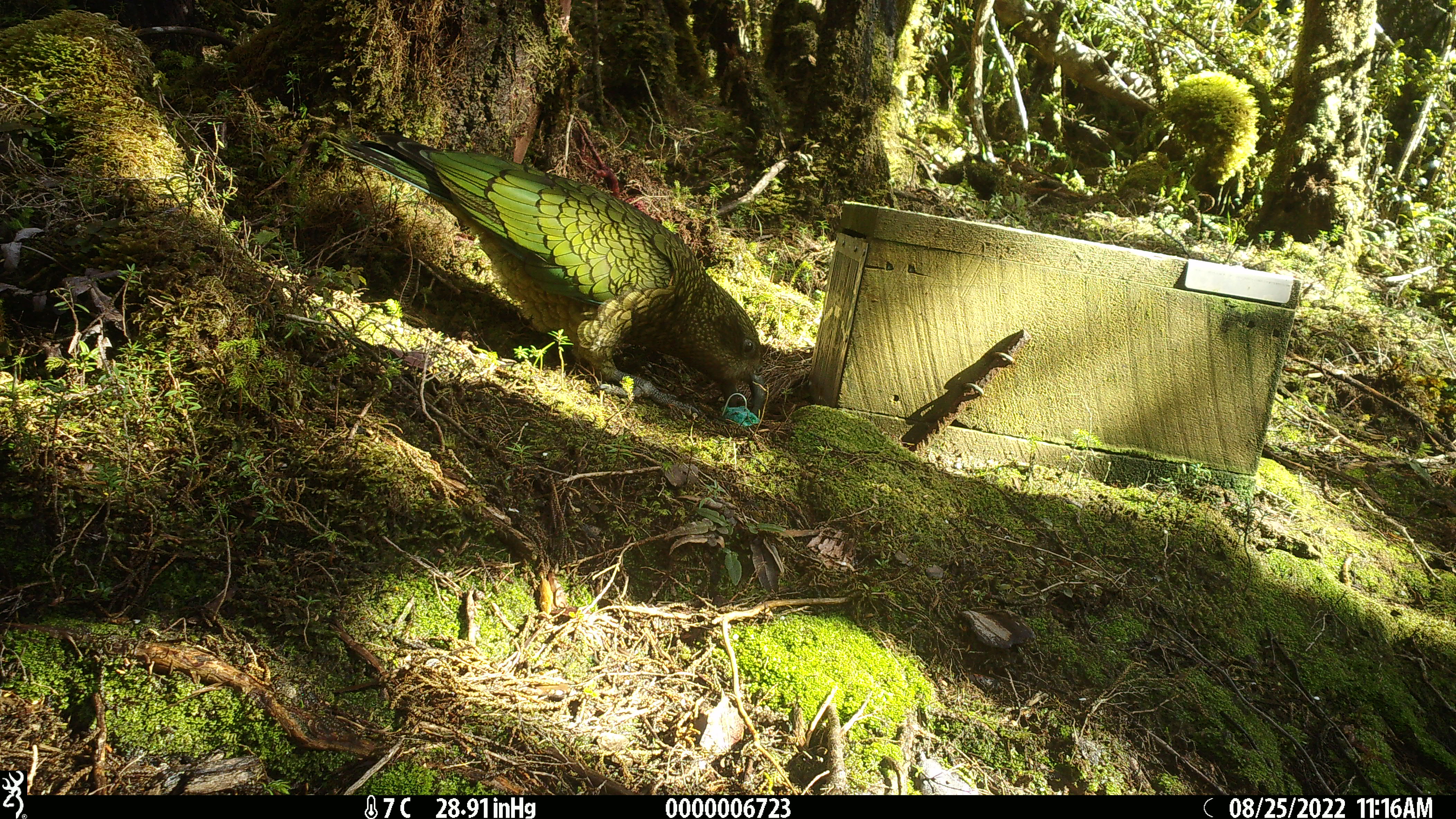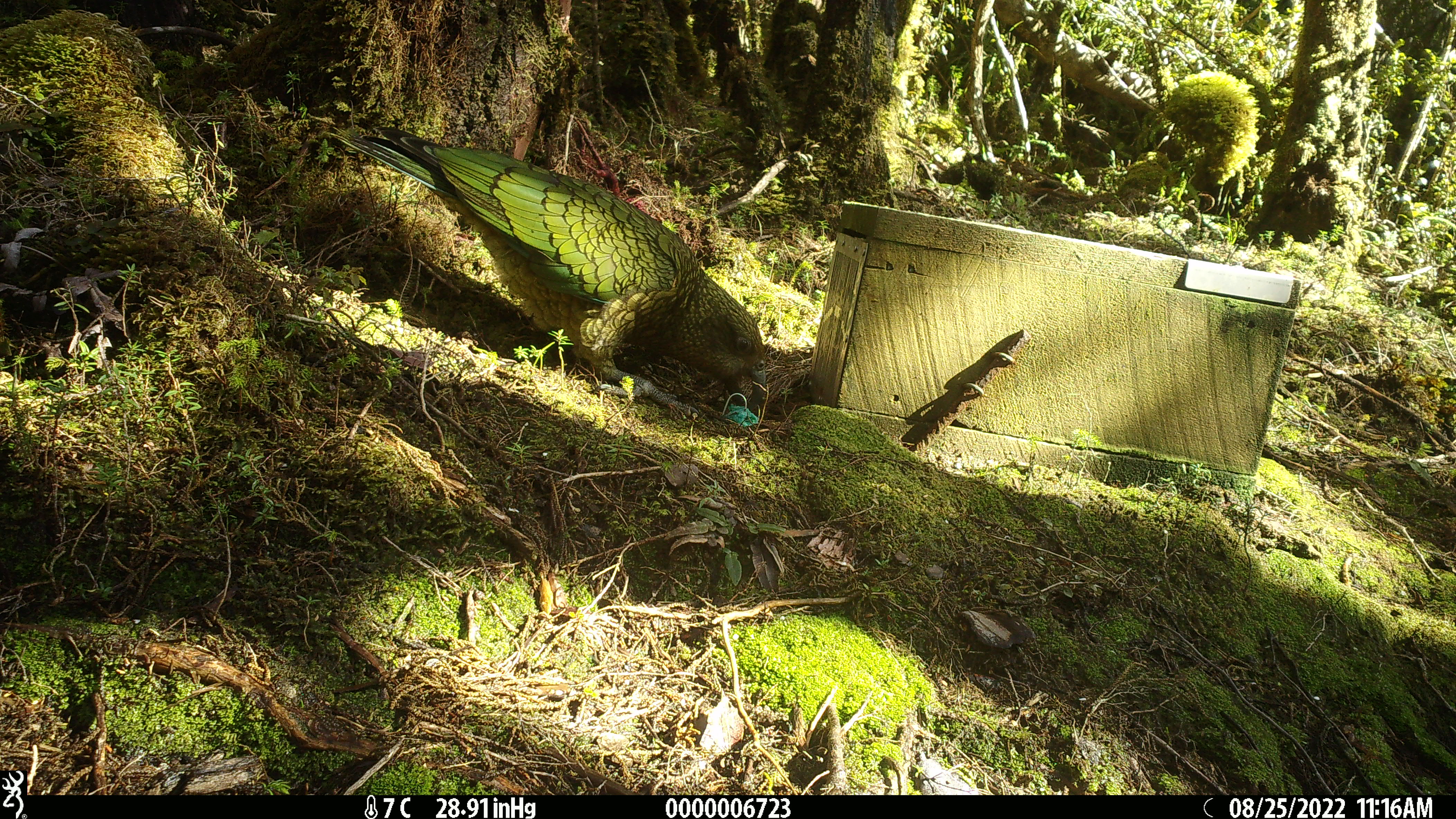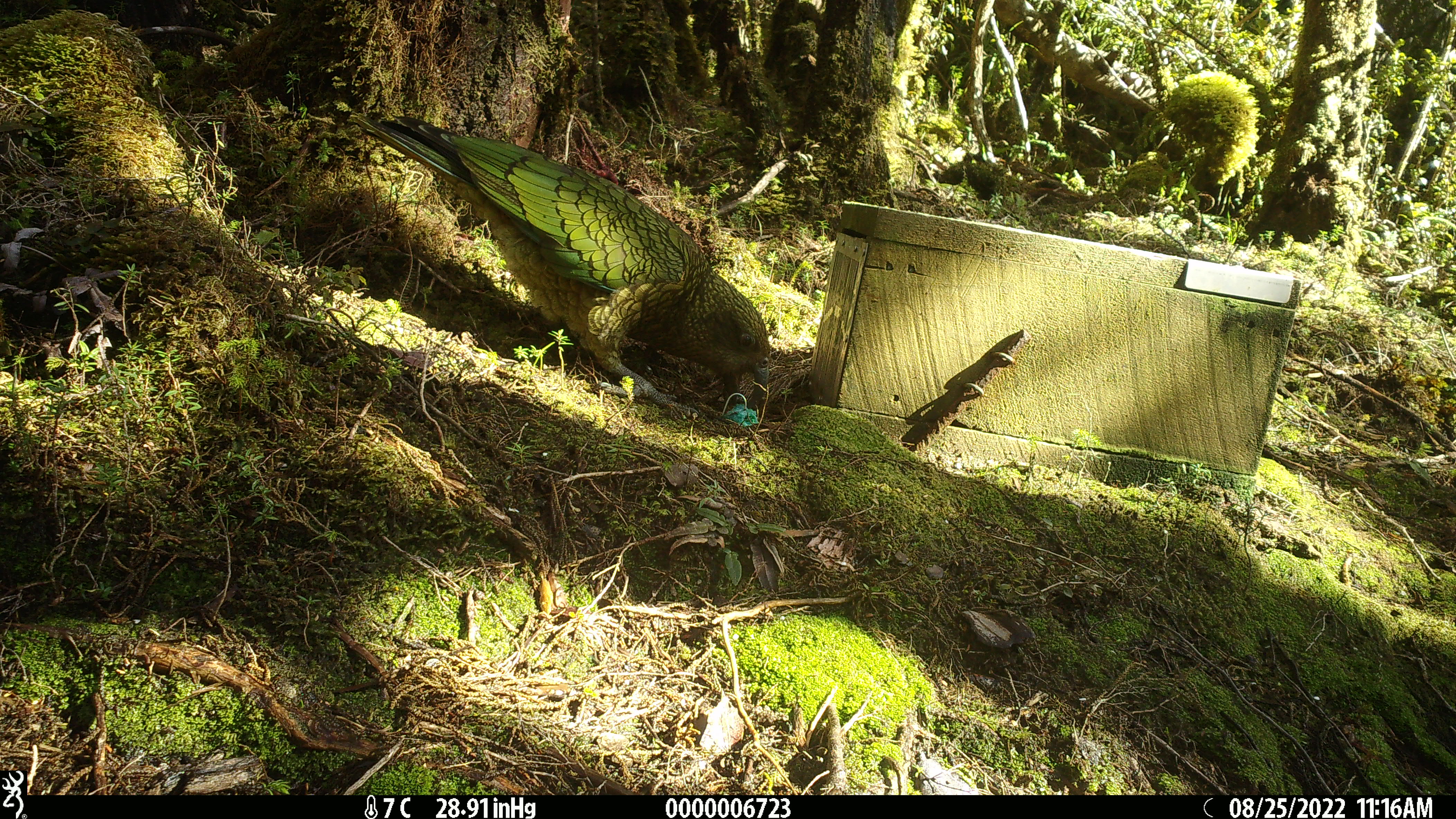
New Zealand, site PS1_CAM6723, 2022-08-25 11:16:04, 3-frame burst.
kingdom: Animalia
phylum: Chordata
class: Aves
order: Psittaciformes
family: Strigopidae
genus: Nestor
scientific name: Nestor notabilis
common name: kea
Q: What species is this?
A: Kea (Nestor notabilis).